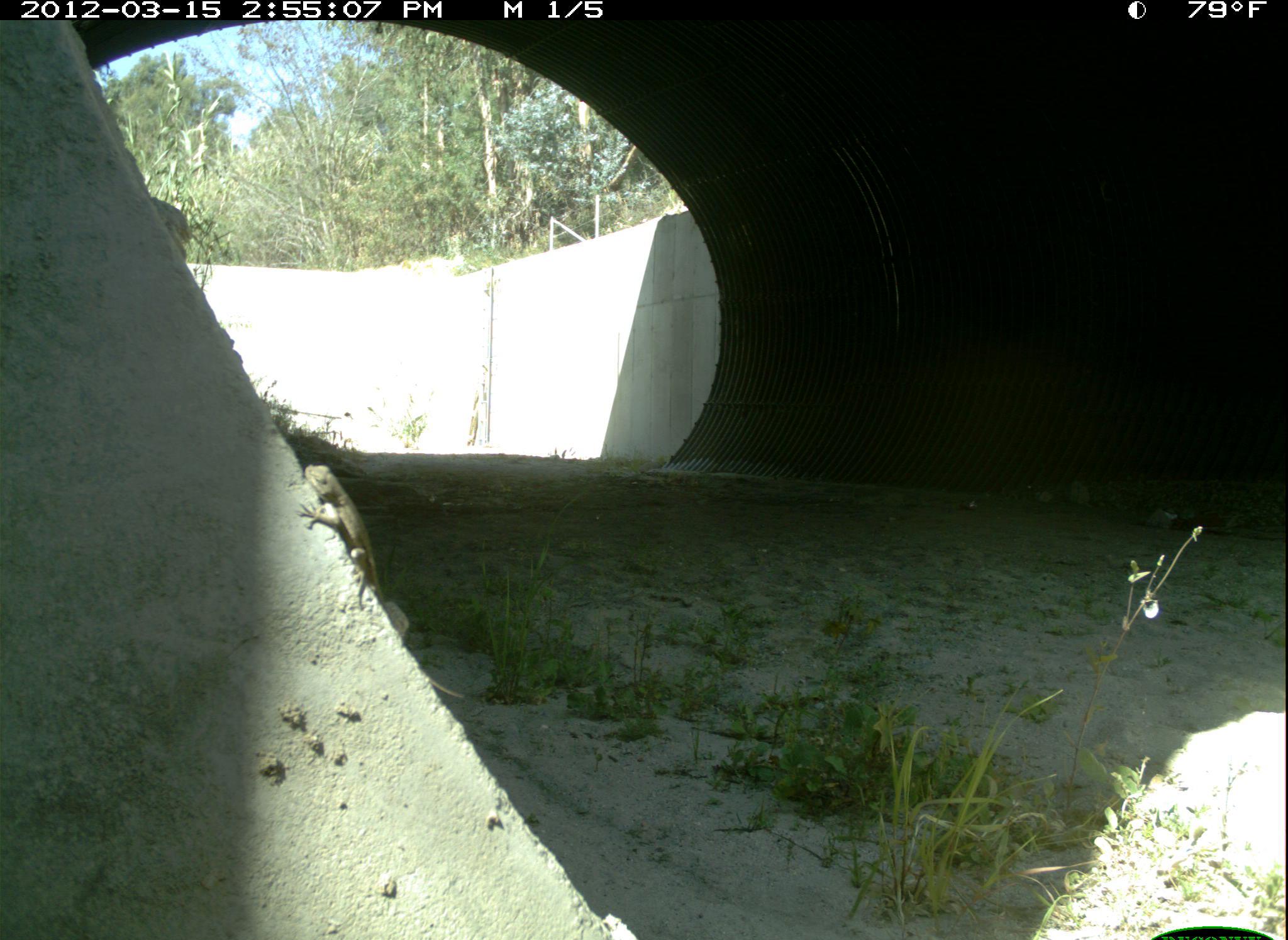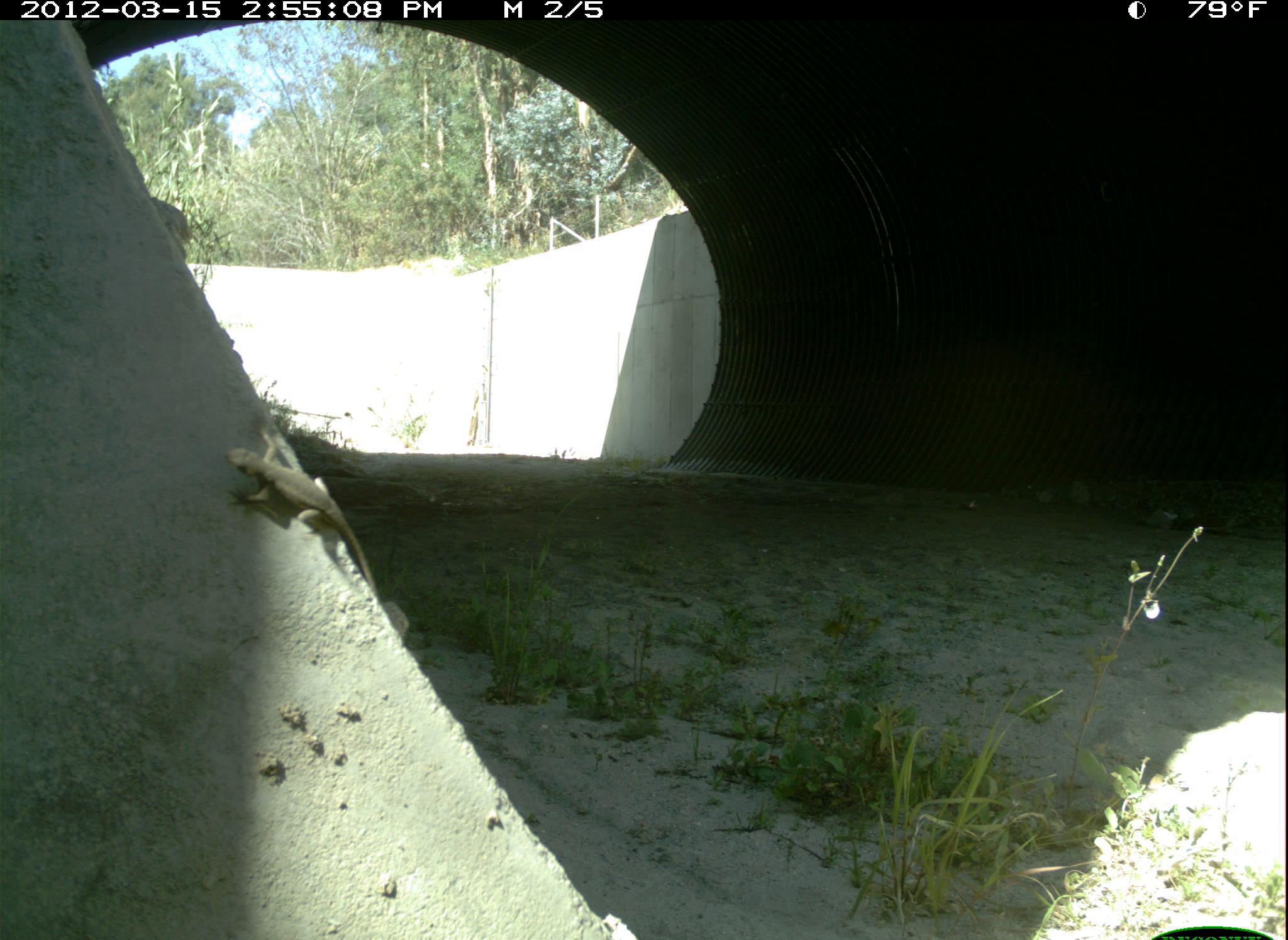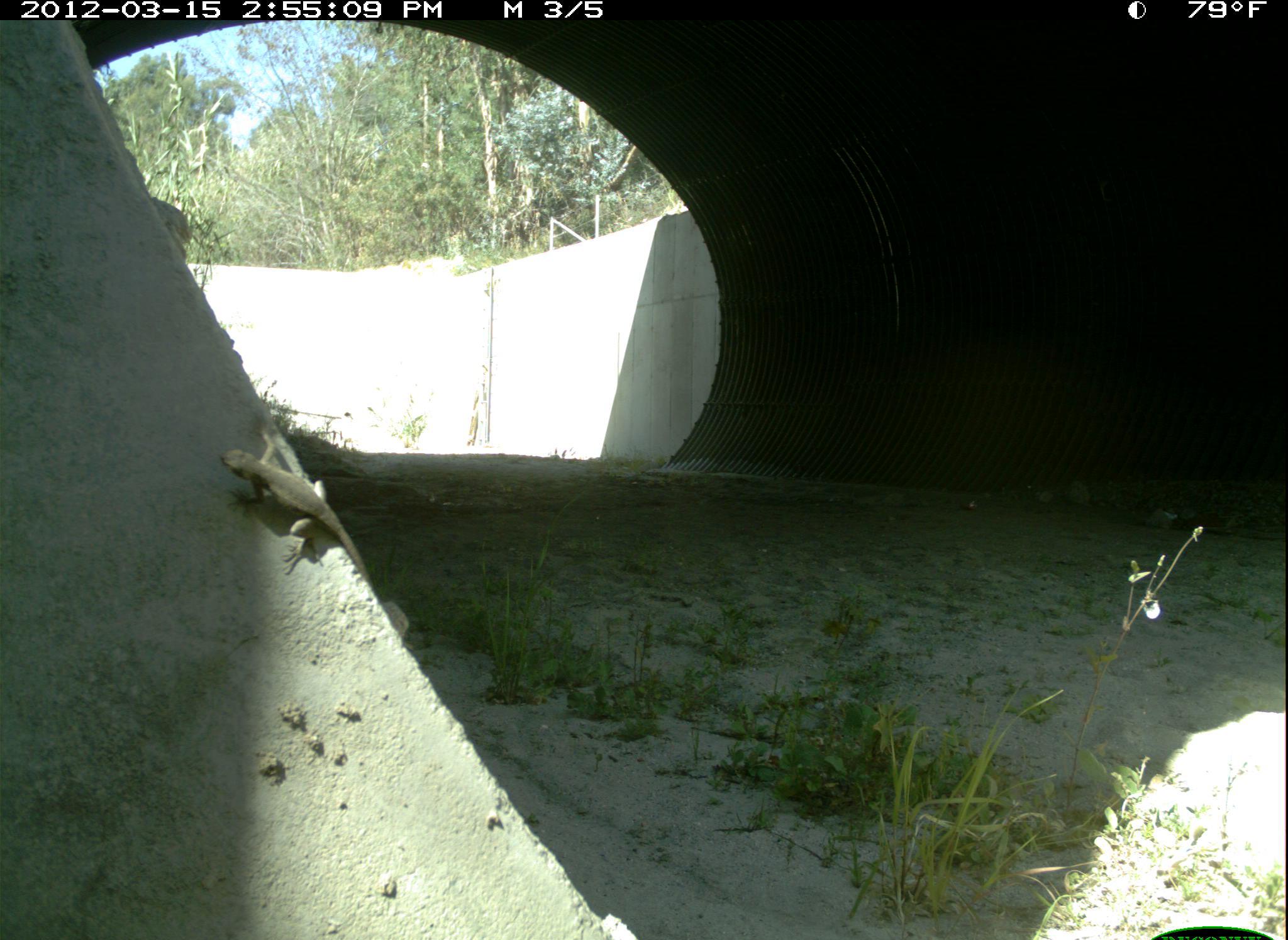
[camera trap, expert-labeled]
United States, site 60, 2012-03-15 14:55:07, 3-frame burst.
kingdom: Animalia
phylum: Chordata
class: Reptilia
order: Squamata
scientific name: Squamata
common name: lizard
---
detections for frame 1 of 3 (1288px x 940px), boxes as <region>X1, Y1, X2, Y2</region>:
lizard: <region>295, 457, 387, 611</region>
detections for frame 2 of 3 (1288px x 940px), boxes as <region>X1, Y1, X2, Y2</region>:
lizard: <region>222, 418, 383, 602</region>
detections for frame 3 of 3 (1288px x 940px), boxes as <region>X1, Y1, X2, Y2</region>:
lizard: <region>217, 429, 370, 591</region>